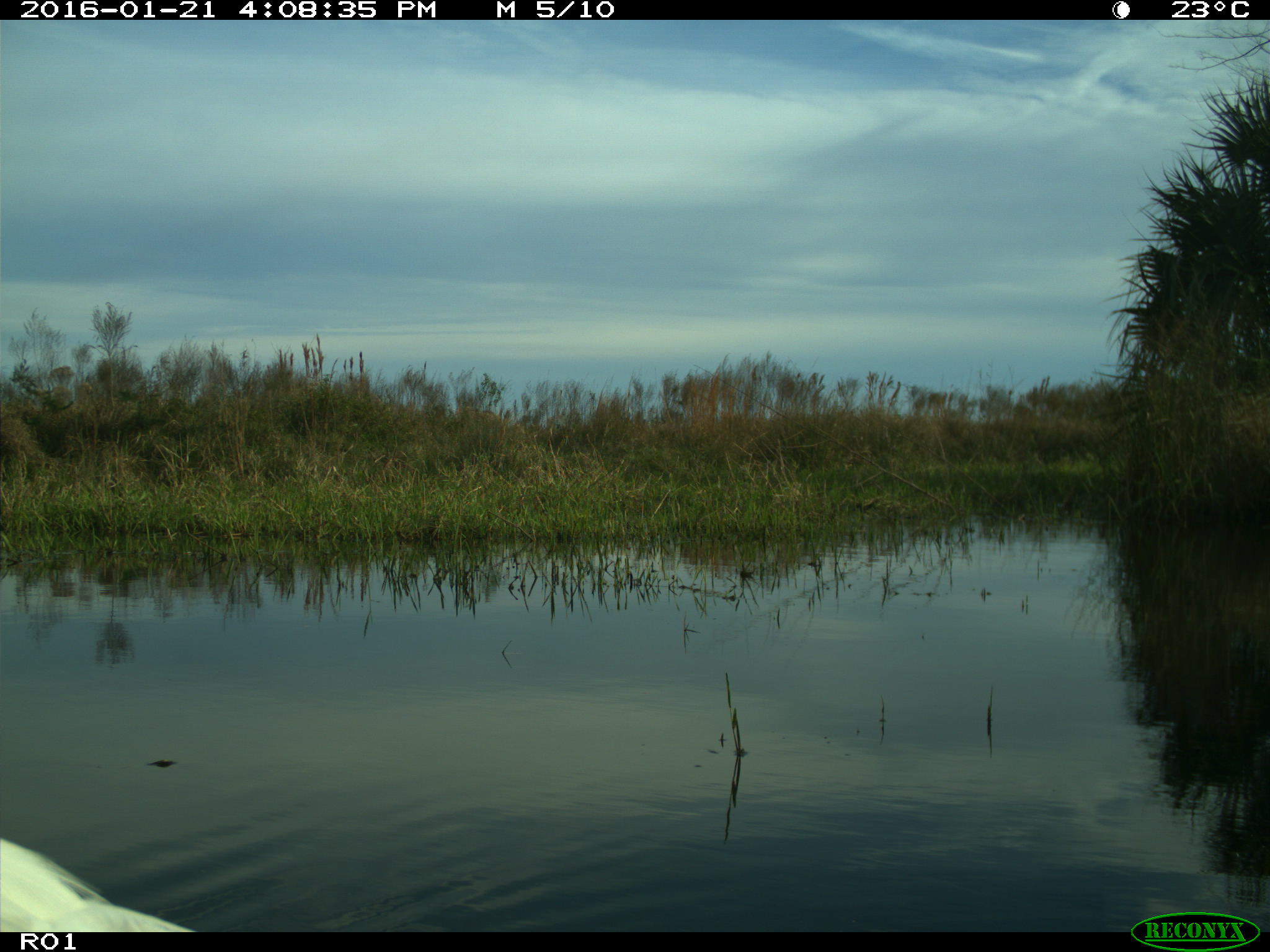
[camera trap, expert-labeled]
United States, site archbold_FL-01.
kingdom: Animalia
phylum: Chordata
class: Aves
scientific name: Aves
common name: birds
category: unidentified bird